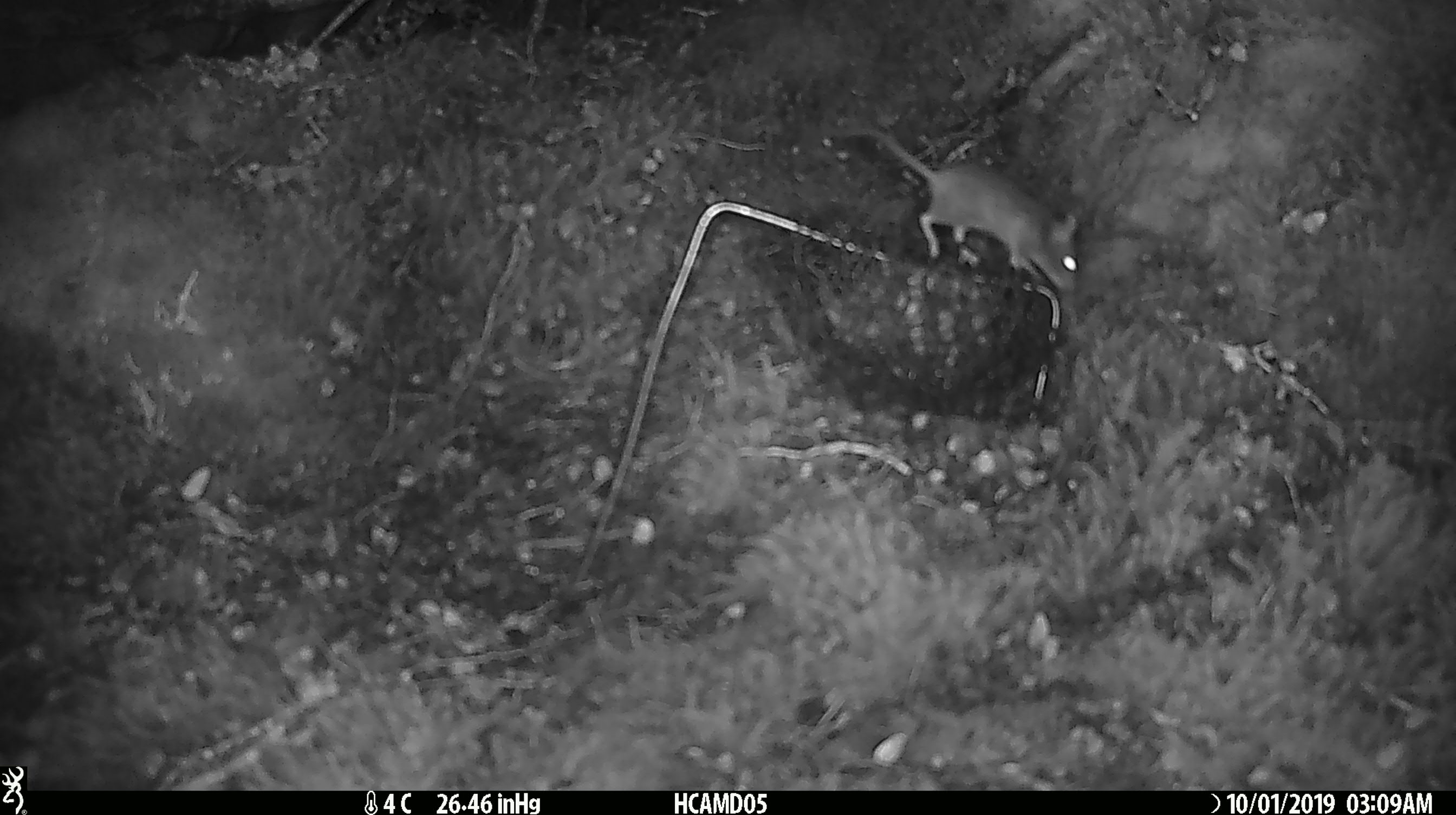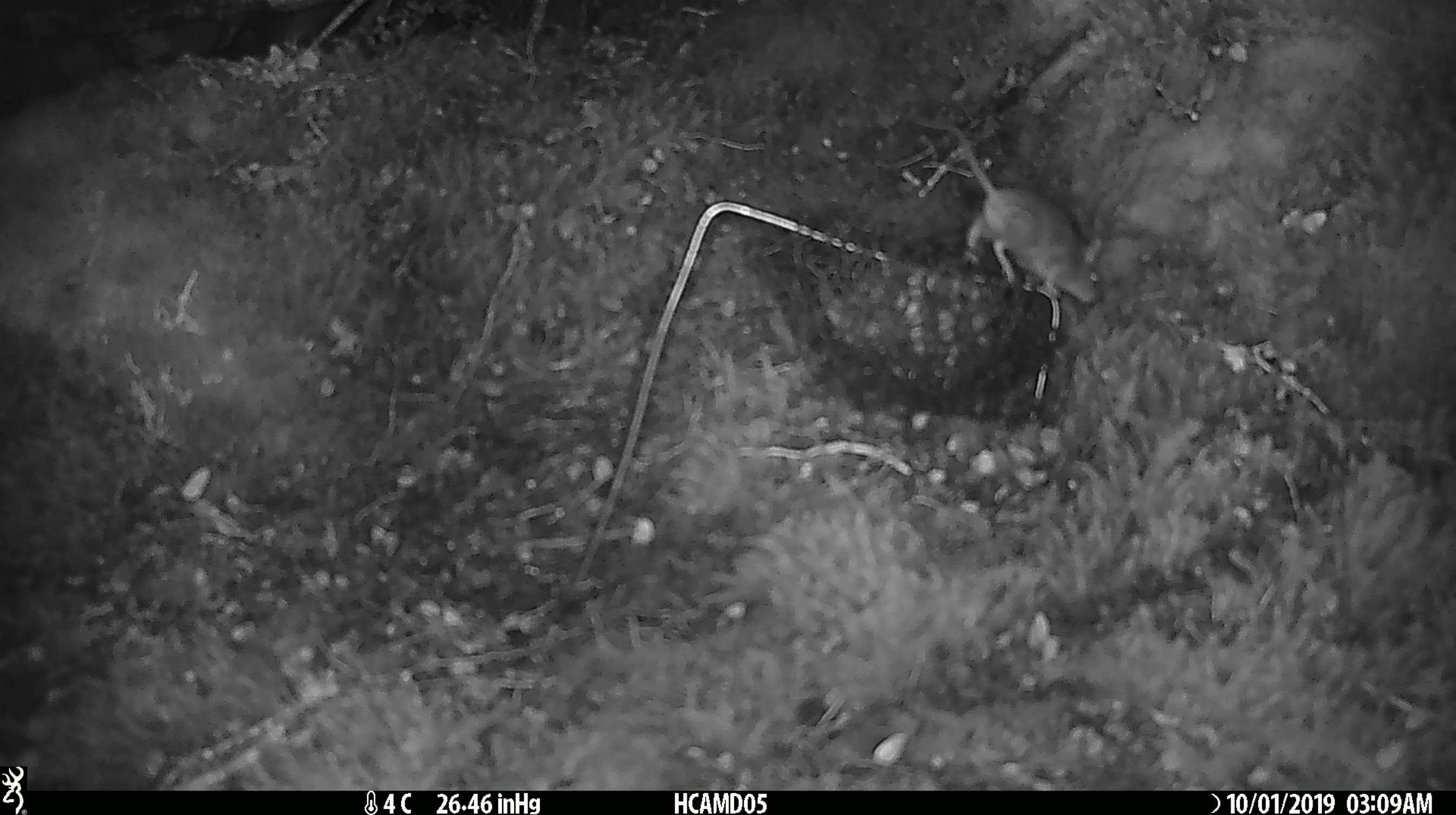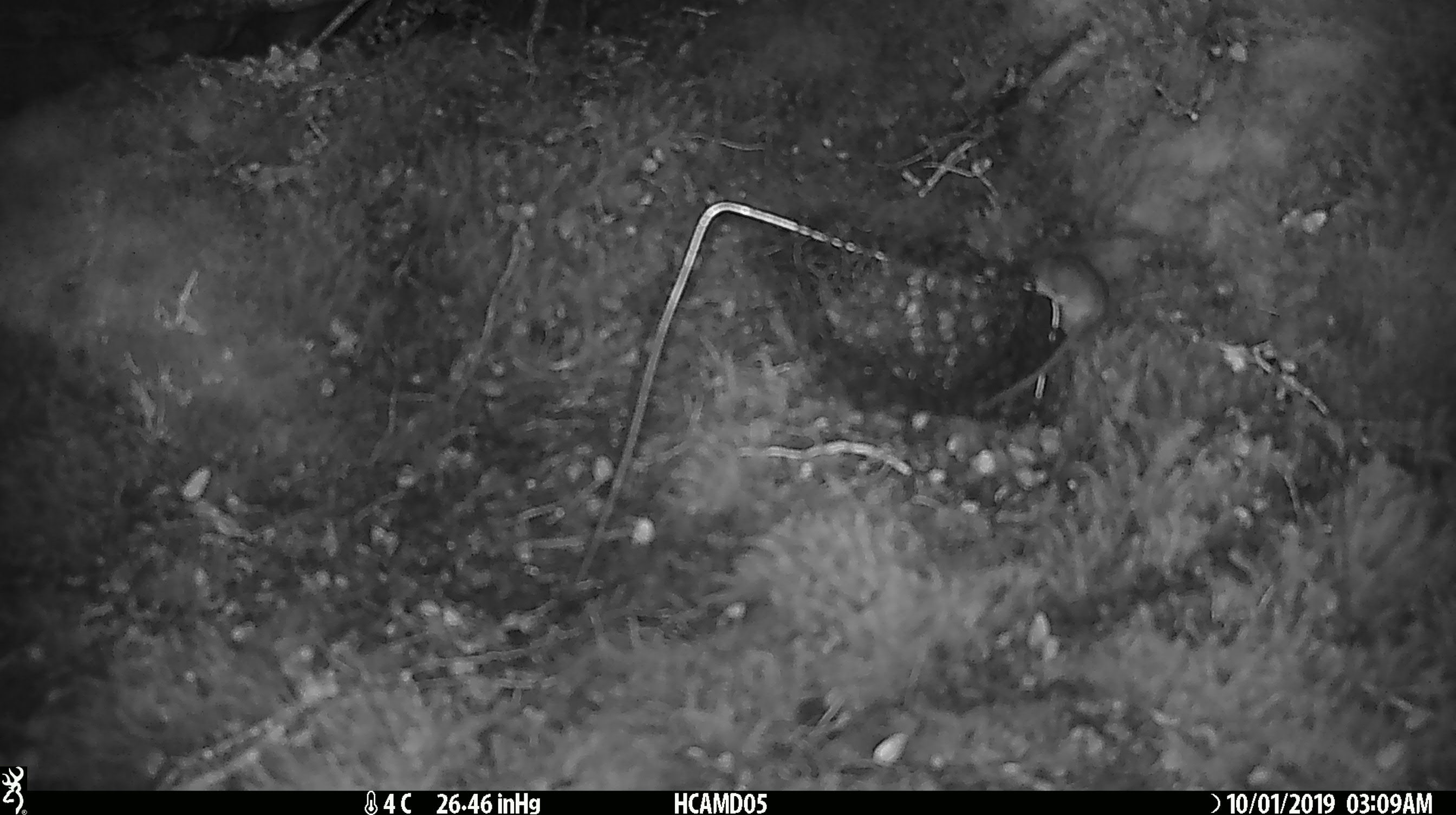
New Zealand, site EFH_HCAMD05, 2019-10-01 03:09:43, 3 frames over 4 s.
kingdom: Animalia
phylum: Chordata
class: Mammalia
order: Rodentia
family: Muridae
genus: Mus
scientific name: Mus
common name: mouse